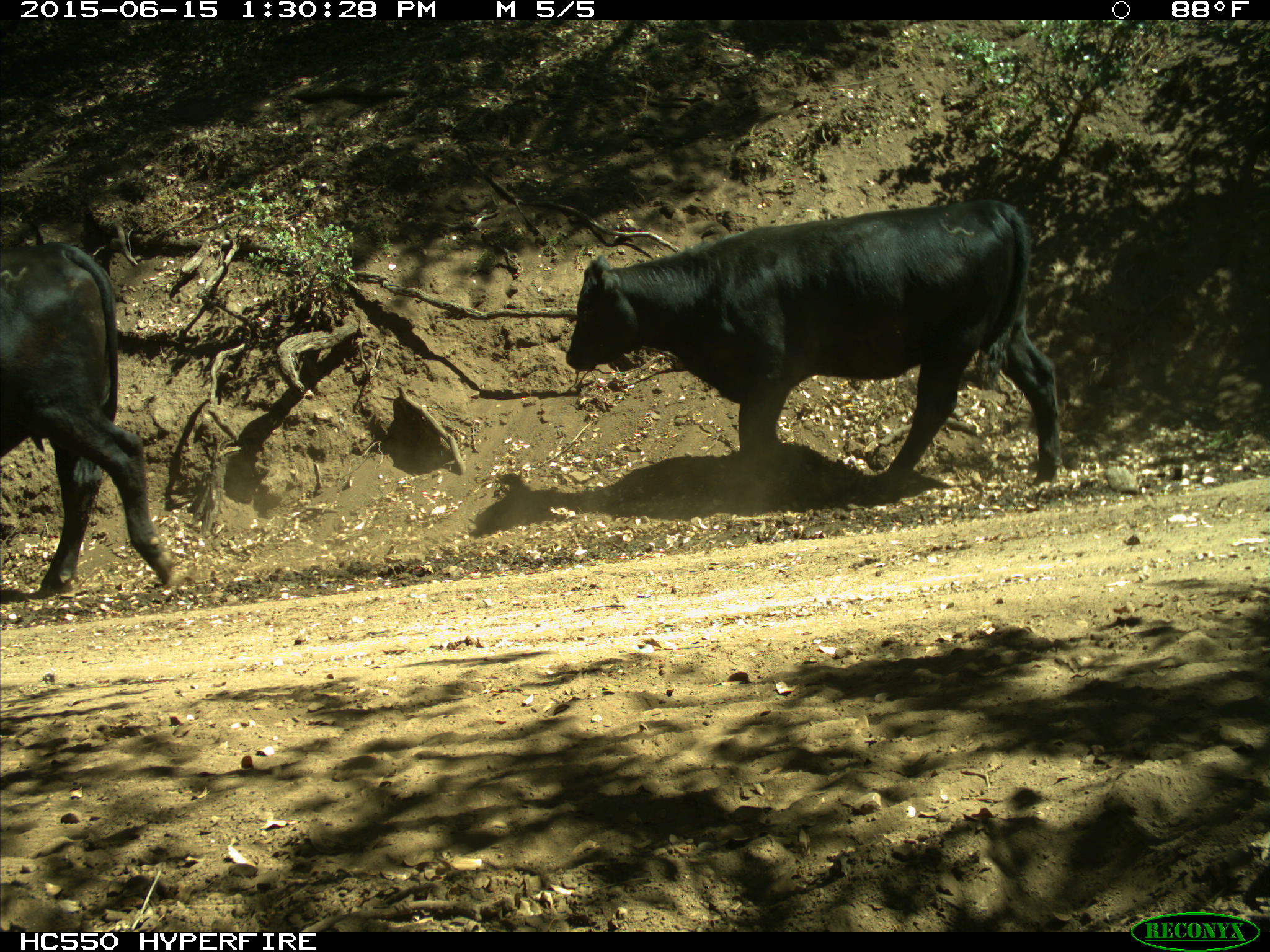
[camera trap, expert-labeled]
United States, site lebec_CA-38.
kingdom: Animalia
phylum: Chordata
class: Mammalia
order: Artiodactyla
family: Bovidae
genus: Bos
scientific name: Bos taurus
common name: domestic cow